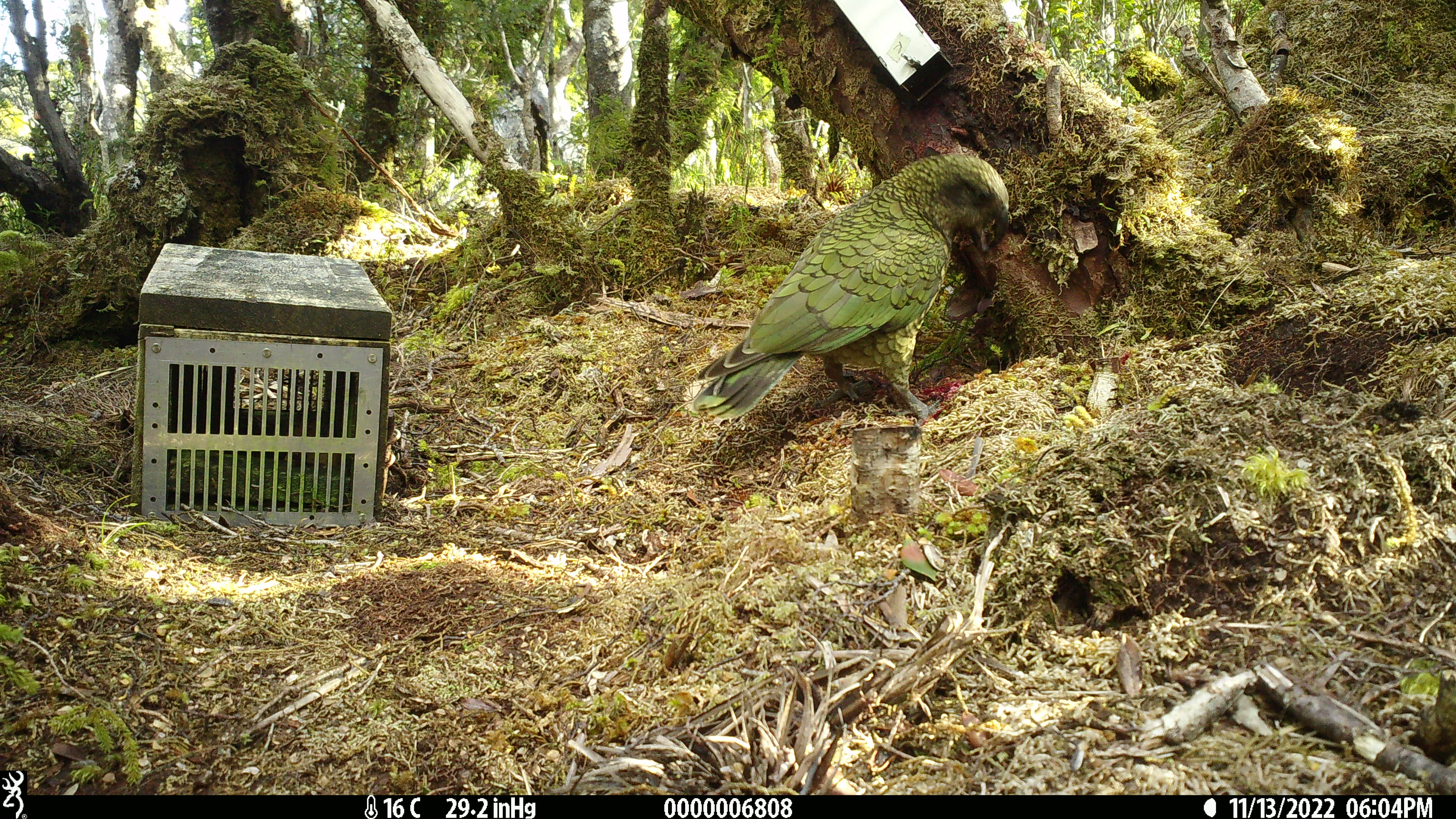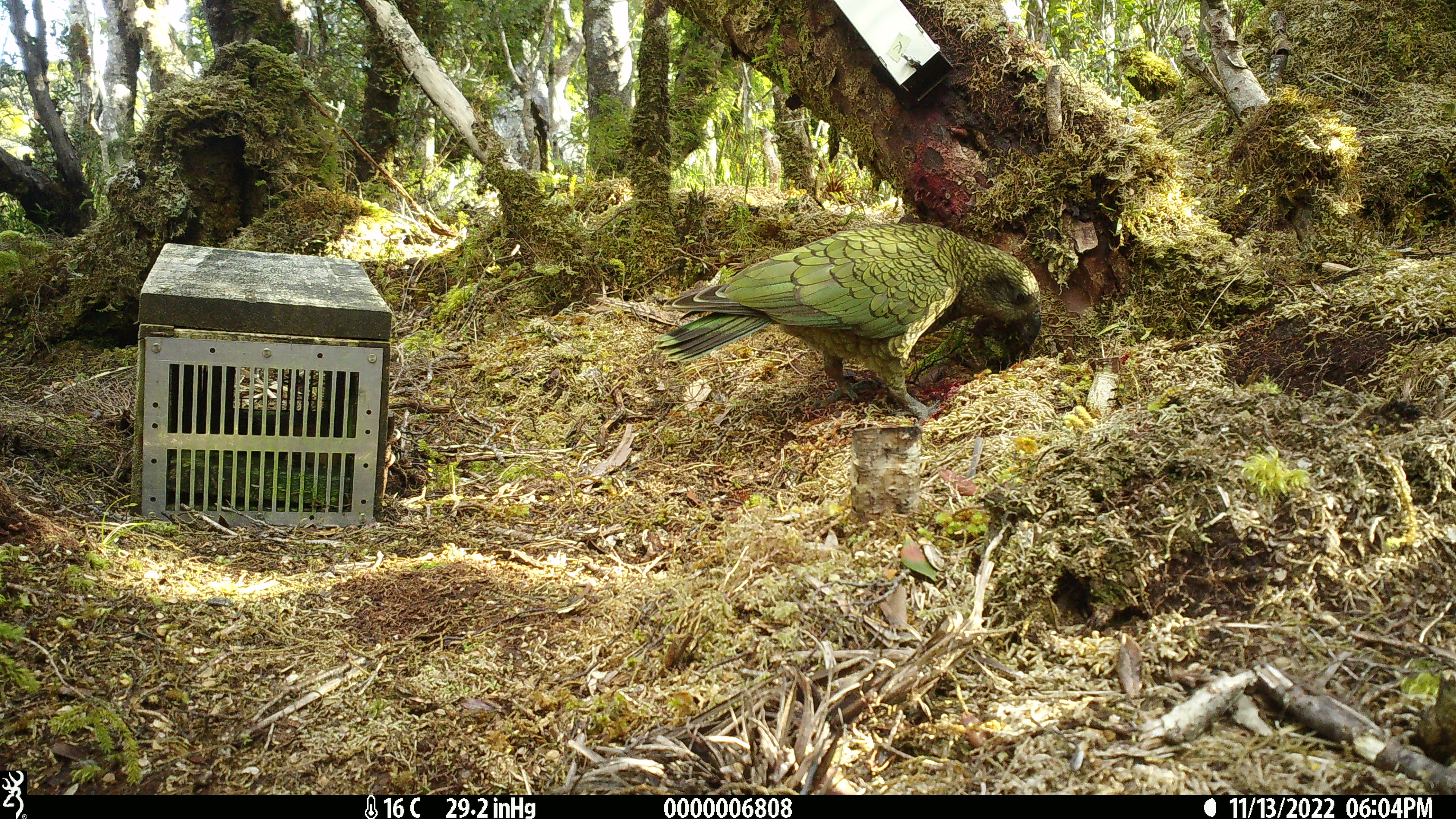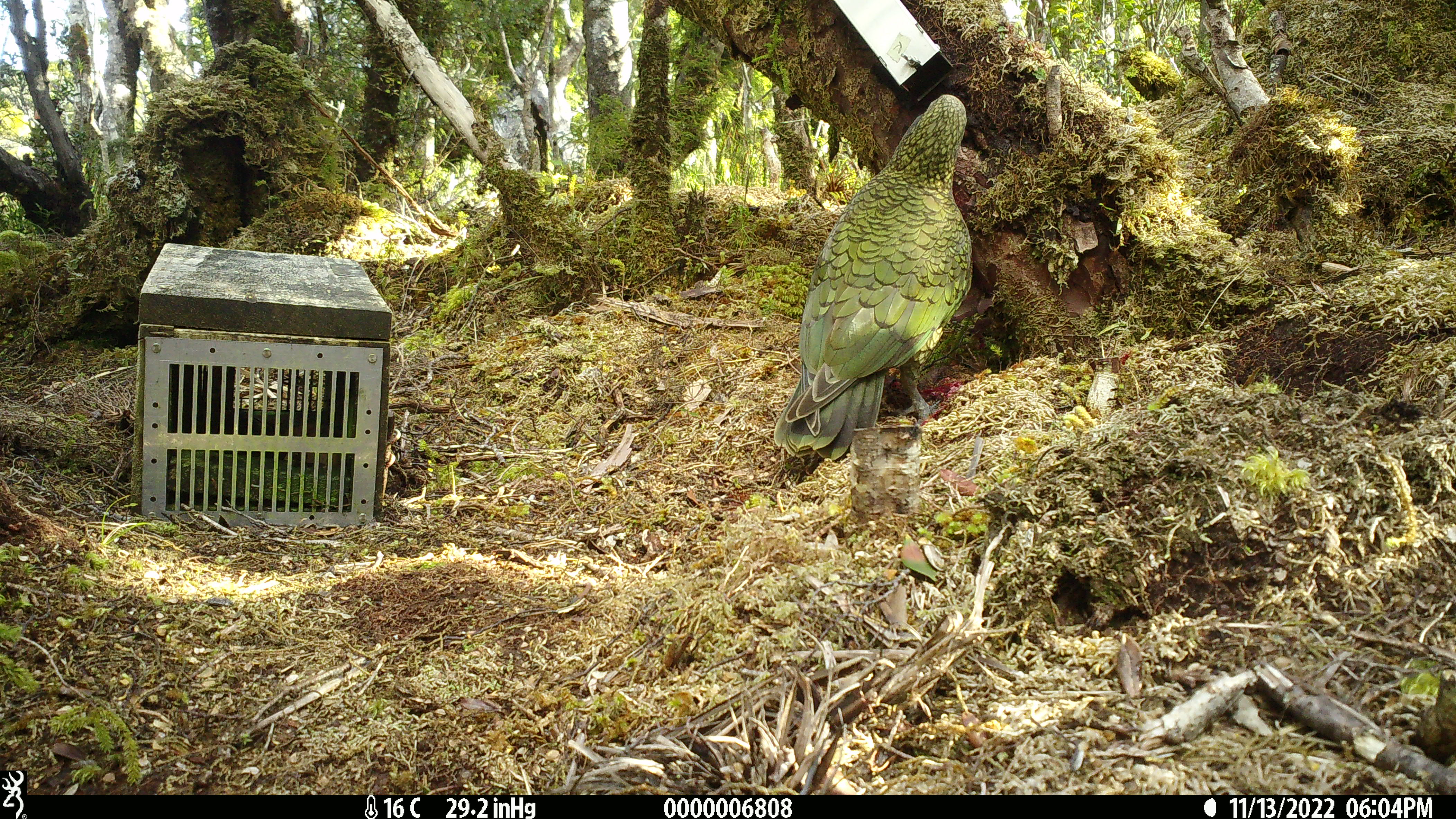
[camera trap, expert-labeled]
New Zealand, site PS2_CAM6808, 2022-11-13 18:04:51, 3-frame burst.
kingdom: Animalia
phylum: Chordata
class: Aves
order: Psittaciformes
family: Strigopidae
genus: Nestor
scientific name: Nestor notabilis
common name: kea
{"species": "kea (Nestor notabilis)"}